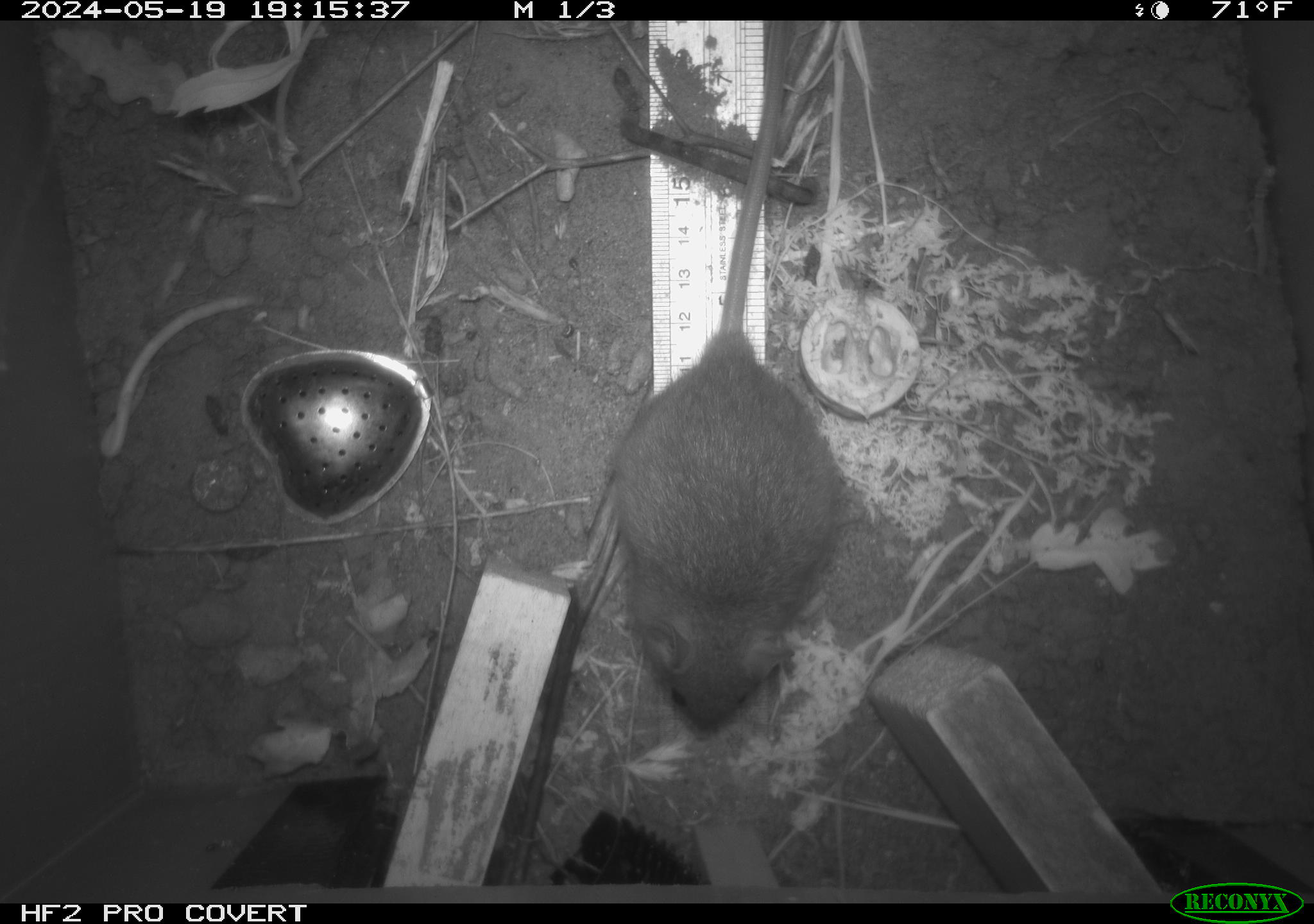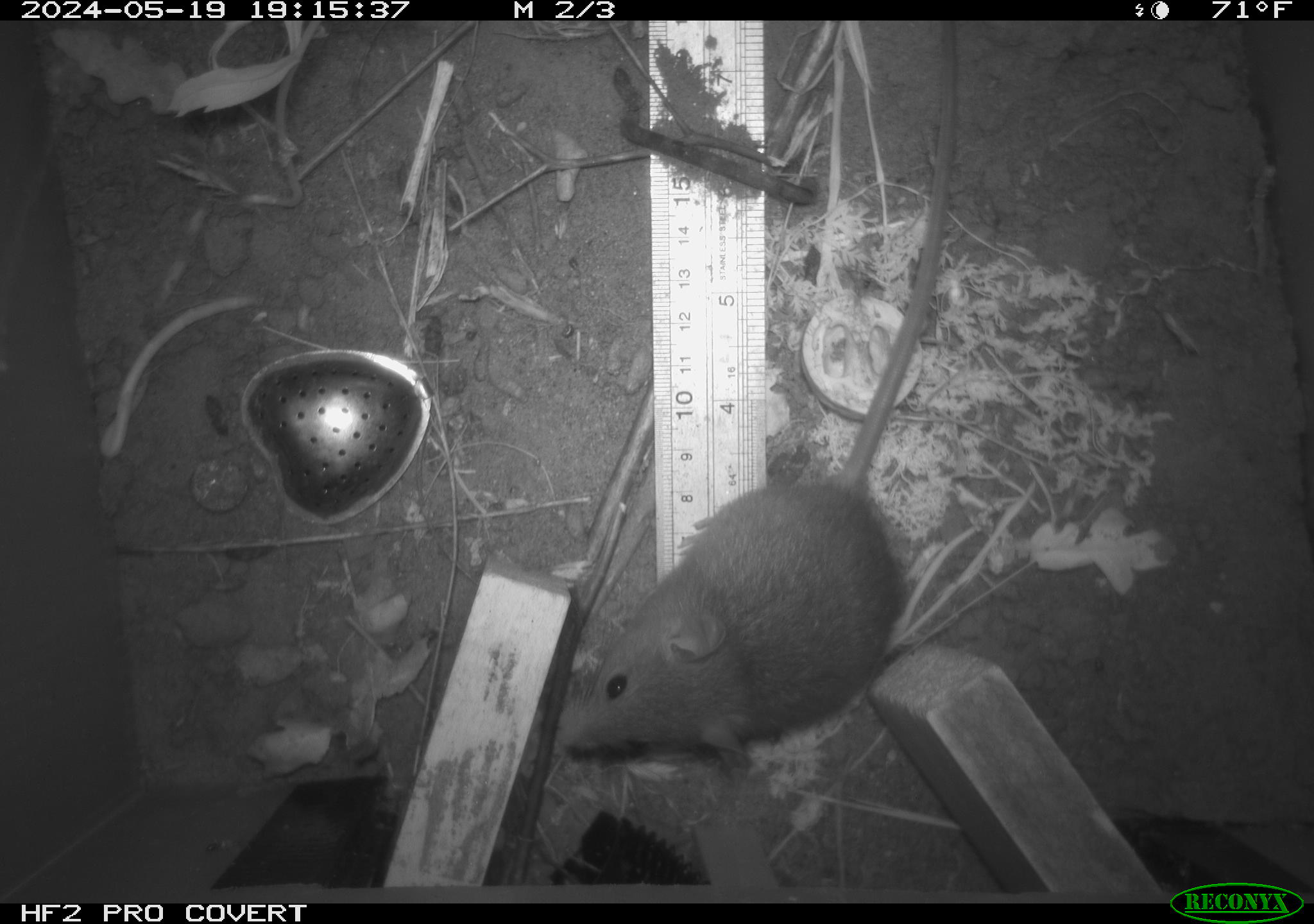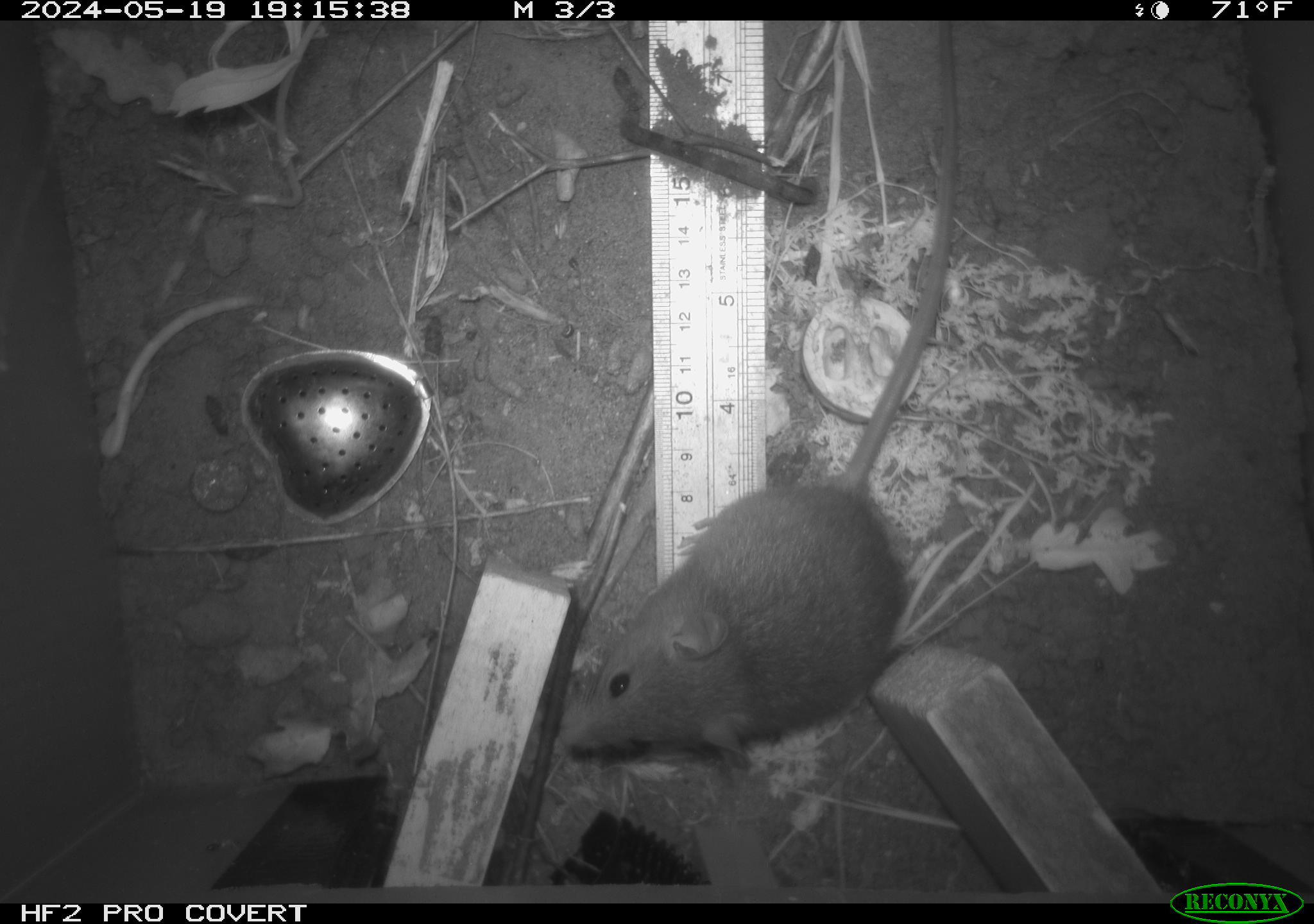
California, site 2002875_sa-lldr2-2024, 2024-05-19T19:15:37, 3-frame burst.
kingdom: Animalia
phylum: Chordata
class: Mammalia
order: Rodentia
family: Muridae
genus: Rattus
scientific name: Rattus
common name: rat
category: rattus species